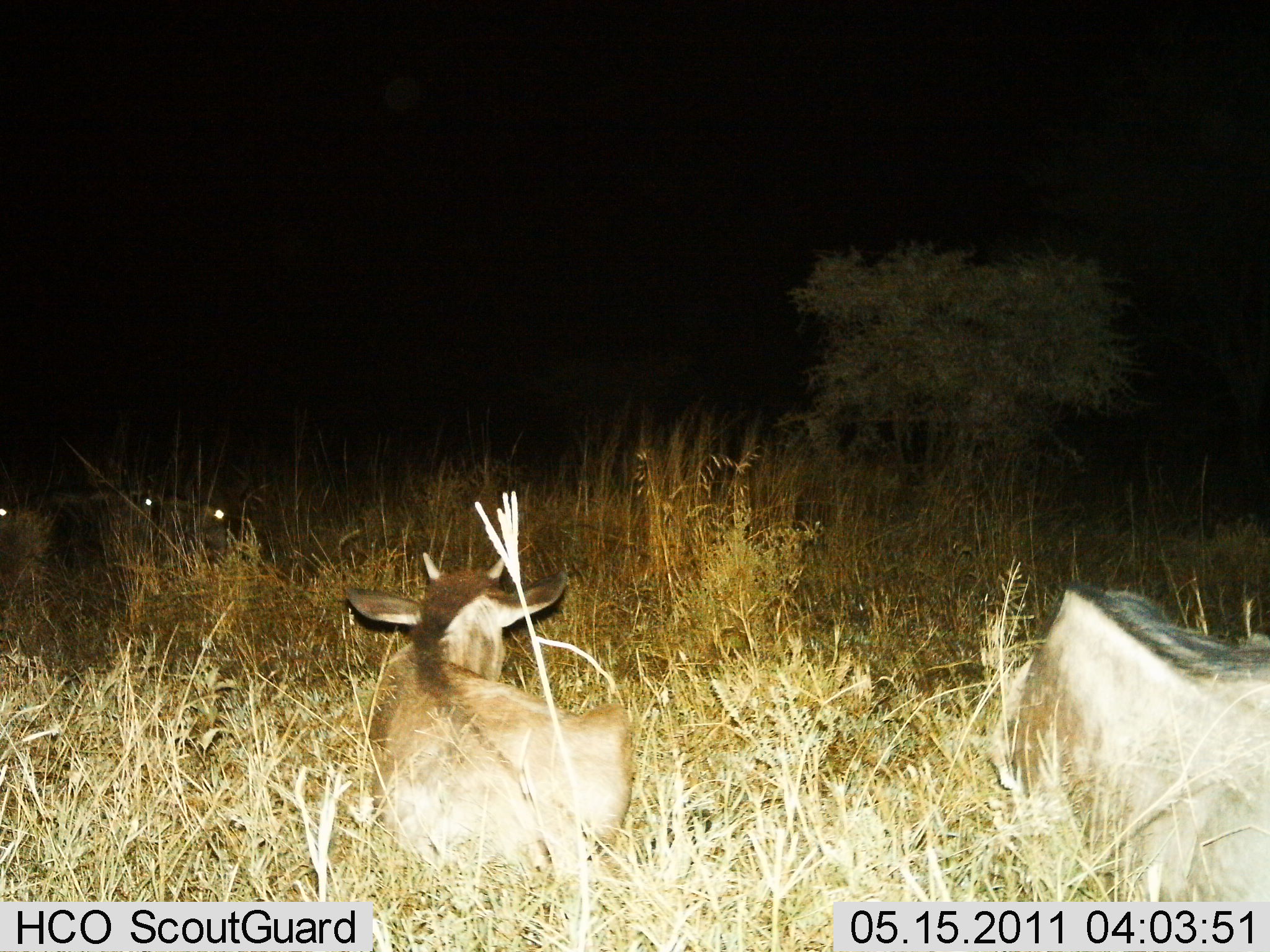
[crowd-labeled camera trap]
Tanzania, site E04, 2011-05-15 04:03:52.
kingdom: Animalia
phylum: Chordata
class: Mammalia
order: Artiodactyla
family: Bovidae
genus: Connochaetes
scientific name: Connochaetes taurinus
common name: blue wildebeest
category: wildebeest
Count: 4.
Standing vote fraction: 0%.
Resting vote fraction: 100%.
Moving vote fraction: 0%.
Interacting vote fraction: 0%.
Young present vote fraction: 55%.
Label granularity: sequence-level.